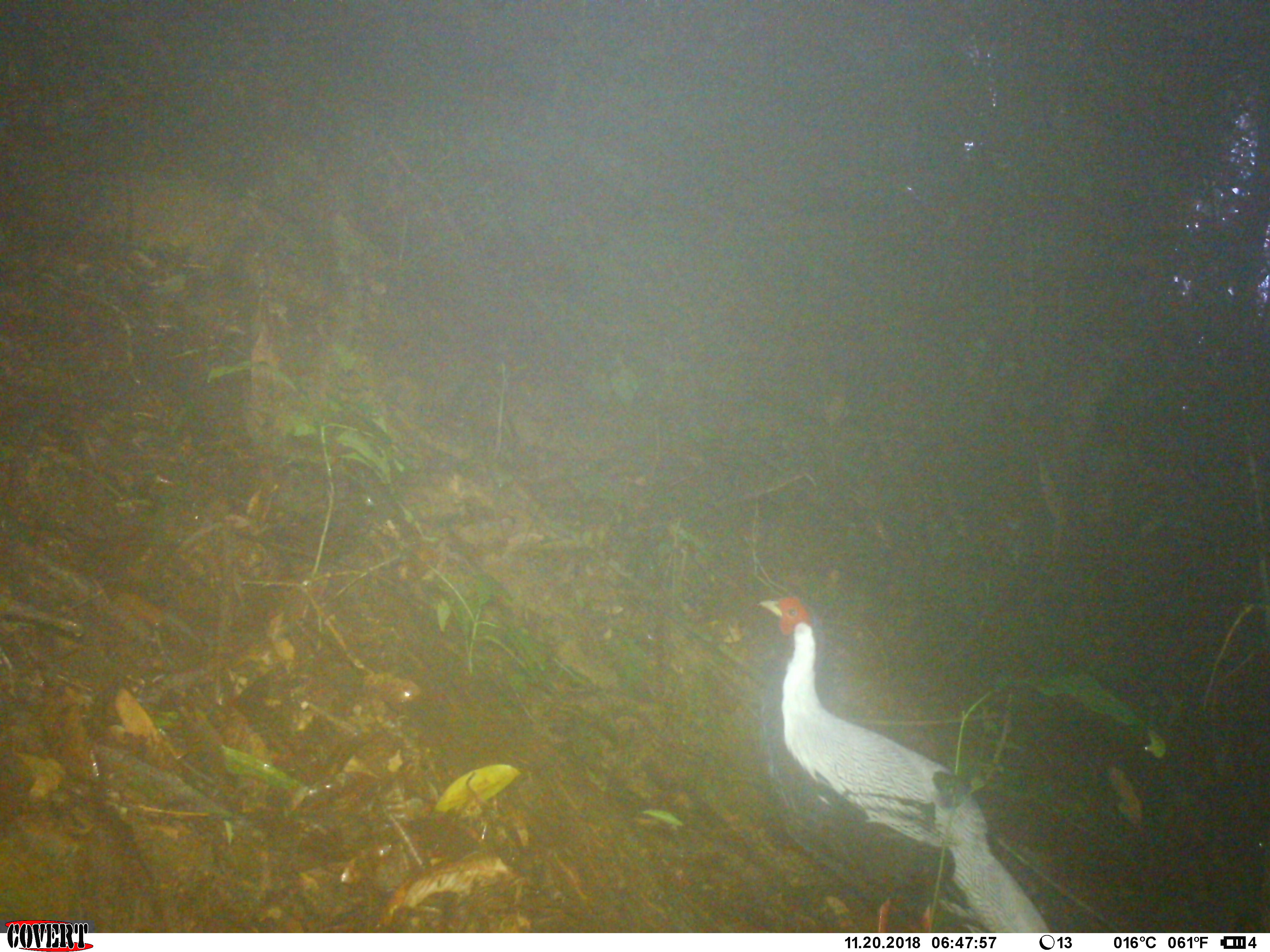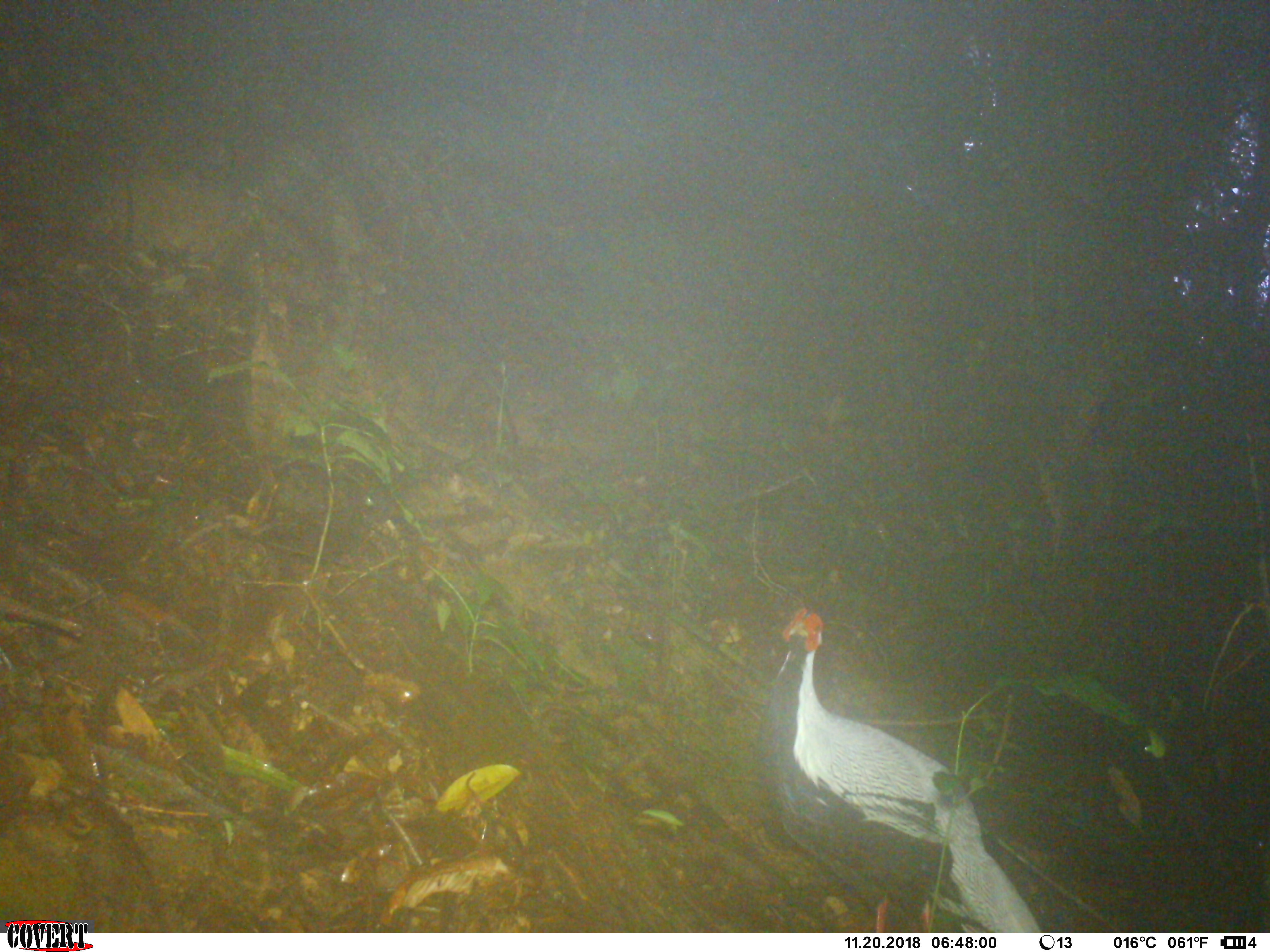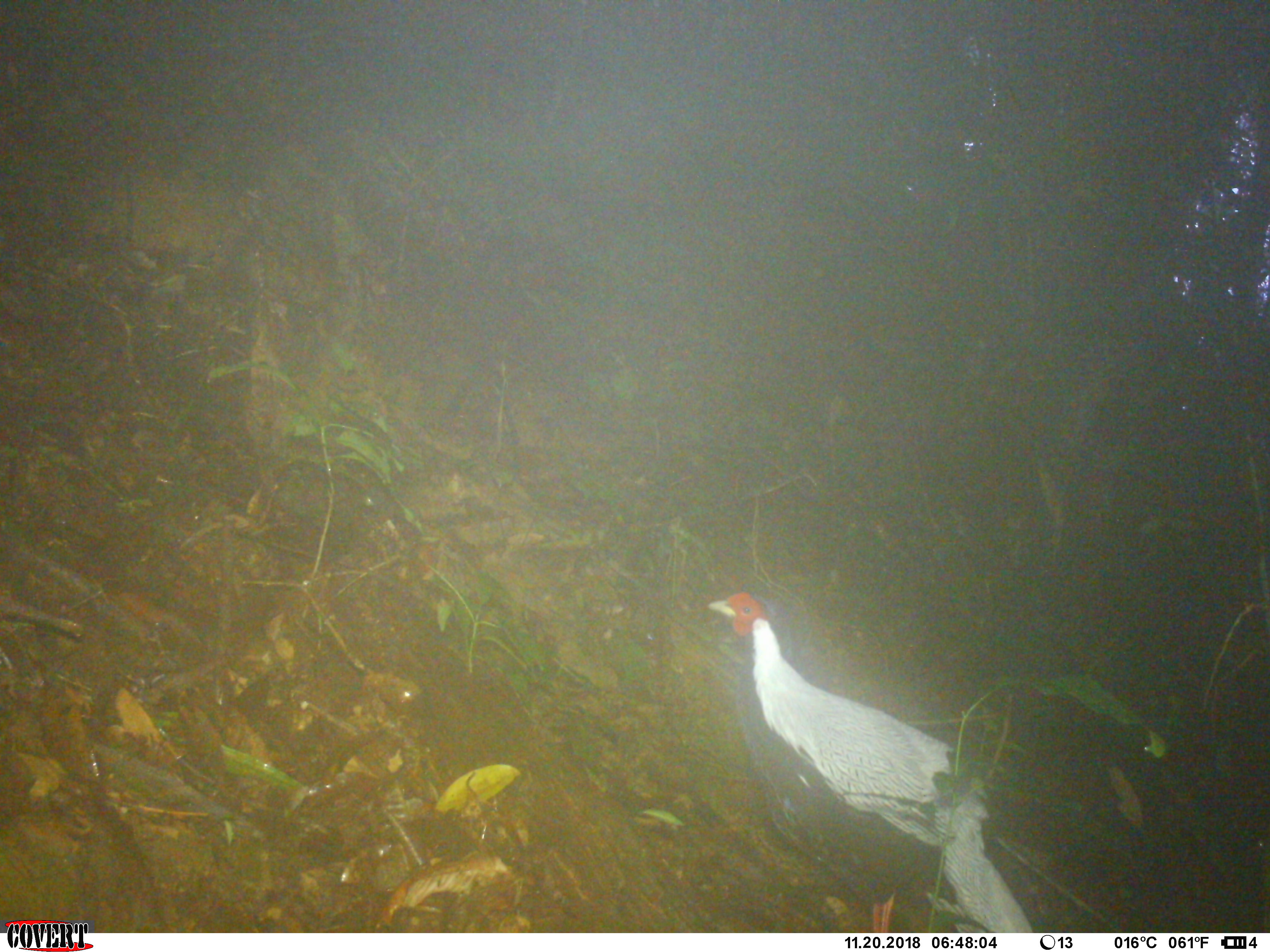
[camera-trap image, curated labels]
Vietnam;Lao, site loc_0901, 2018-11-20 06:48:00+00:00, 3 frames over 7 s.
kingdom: Animalia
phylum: Chordata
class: Aves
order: Galliformes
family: Phasianidae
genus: Lophura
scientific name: Lophura nycthemera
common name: silver pheasant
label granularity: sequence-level